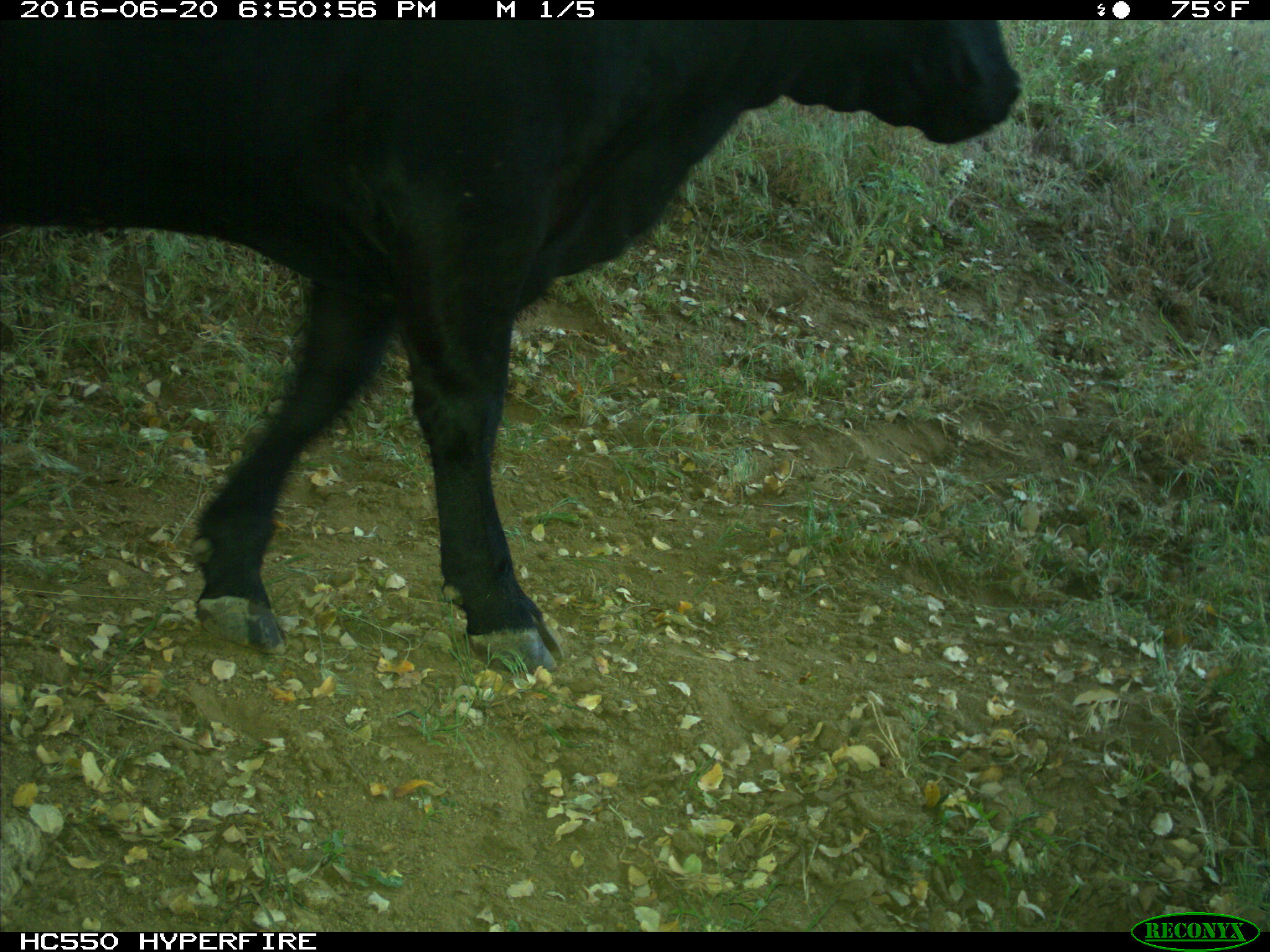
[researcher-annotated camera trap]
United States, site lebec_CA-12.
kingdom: Animalia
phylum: Chordata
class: Mammalia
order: Artiodactyla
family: Bovidae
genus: Bos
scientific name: Bos taurus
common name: domestic cow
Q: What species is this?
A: Bos taurus (domestic cow).